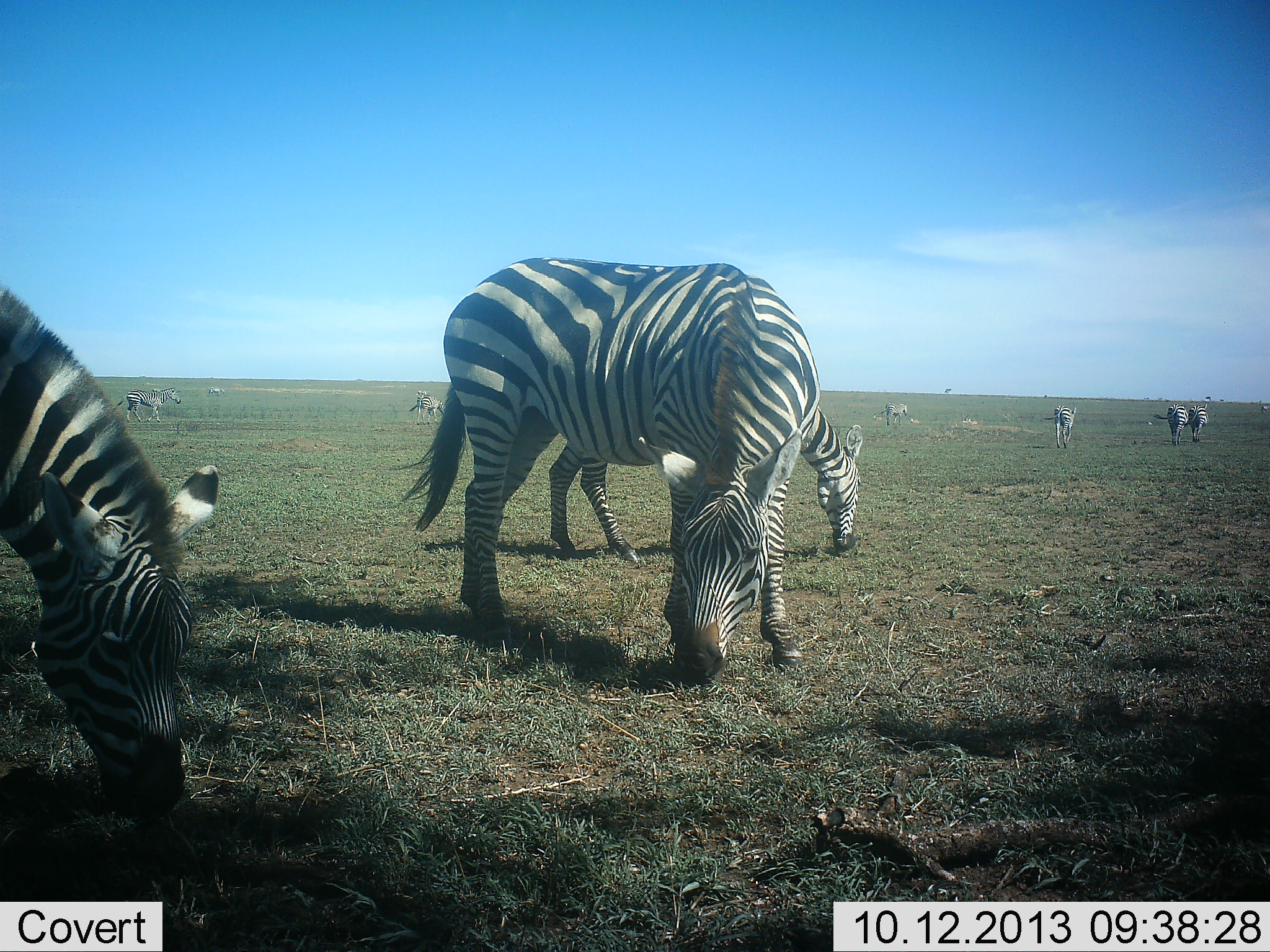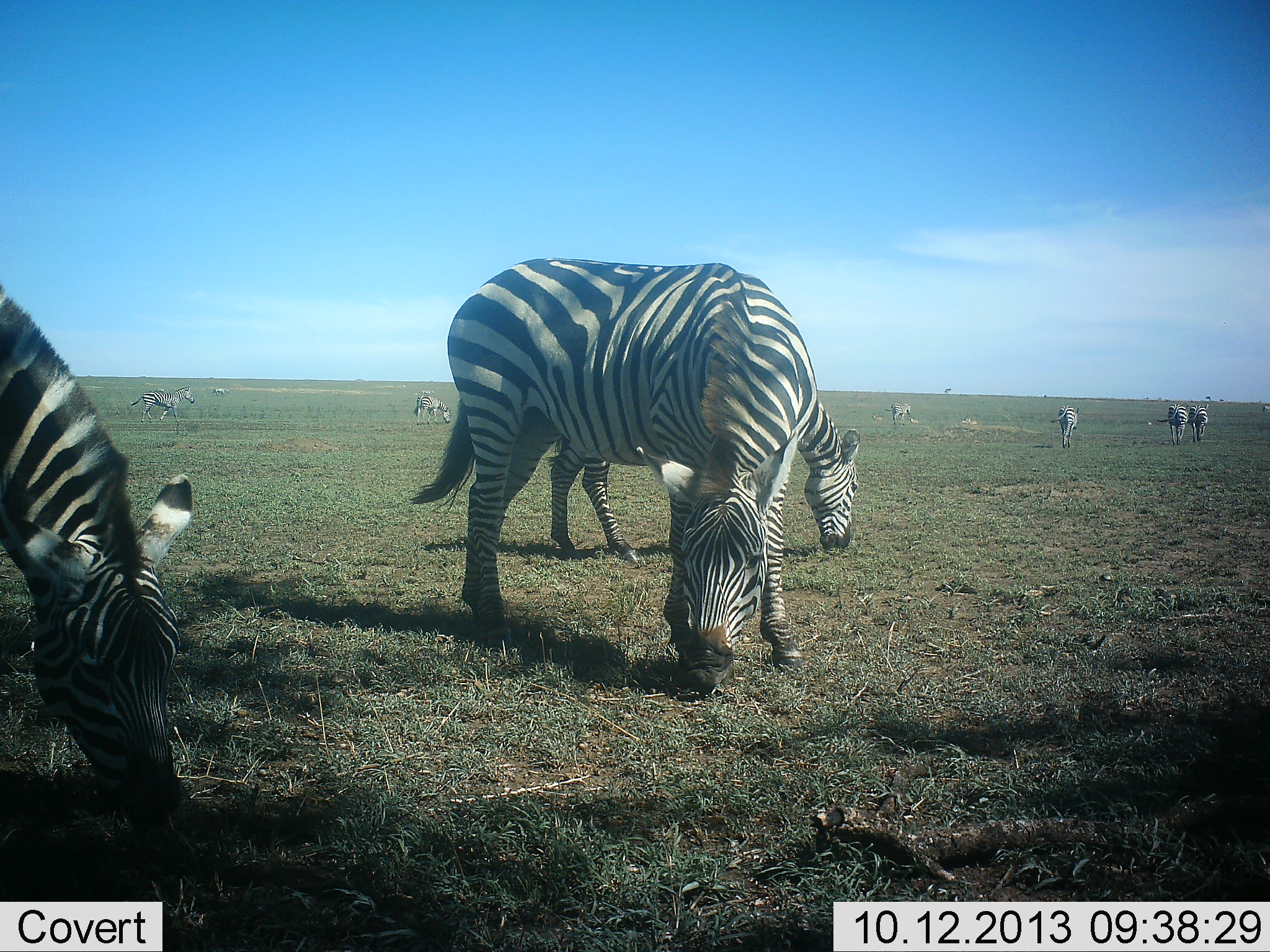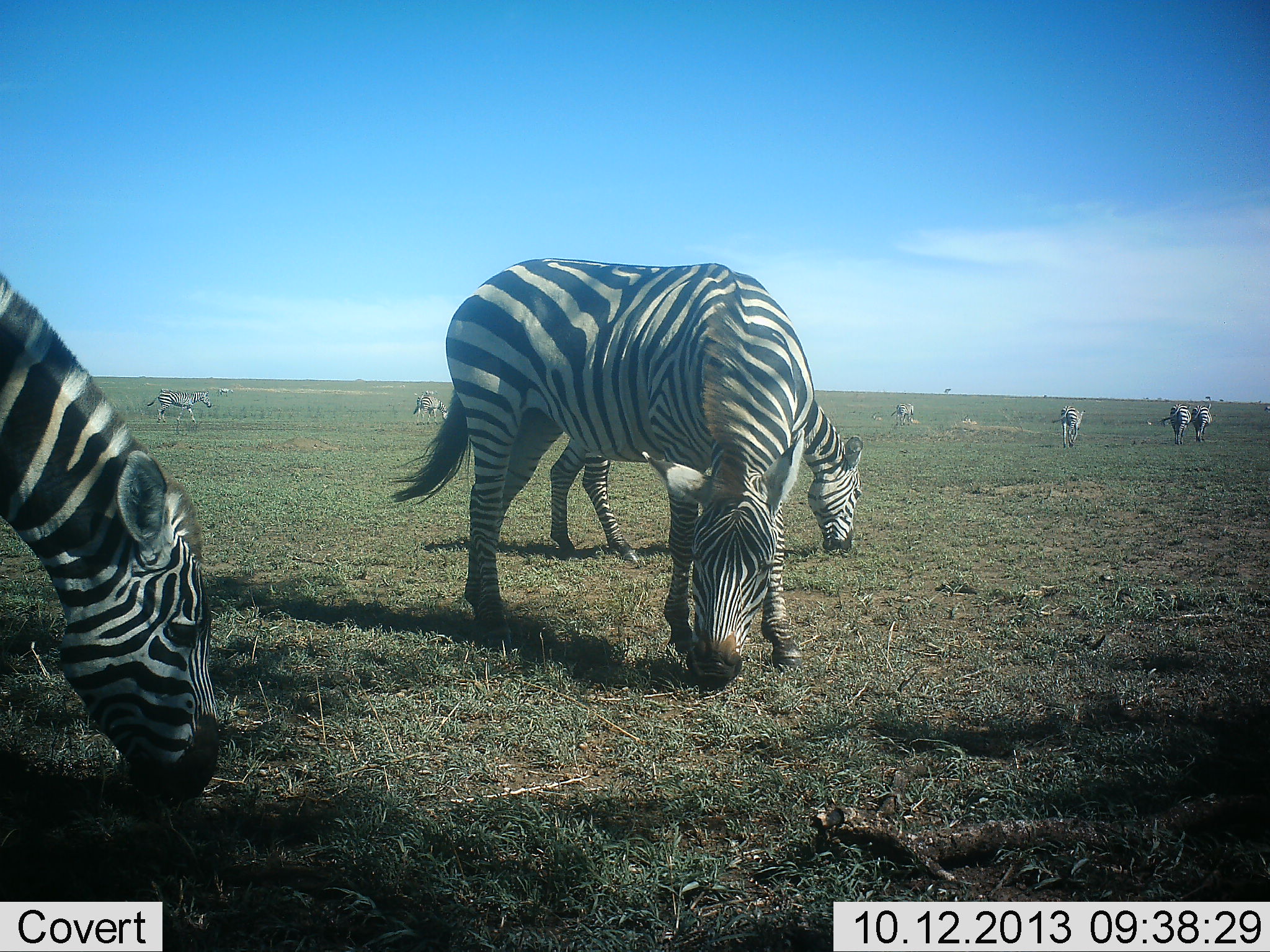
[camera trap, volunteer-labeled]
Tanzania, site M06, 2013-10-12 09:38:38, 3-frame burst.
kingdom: Animalia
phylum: Chordata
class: Mammalia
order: Perissodactyla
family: Equidae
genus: Equus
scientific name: Equus quagga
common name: plains zebra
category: zebra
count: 9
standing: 30%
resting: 0%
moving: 50%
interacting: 0%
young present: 0%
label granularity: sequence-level